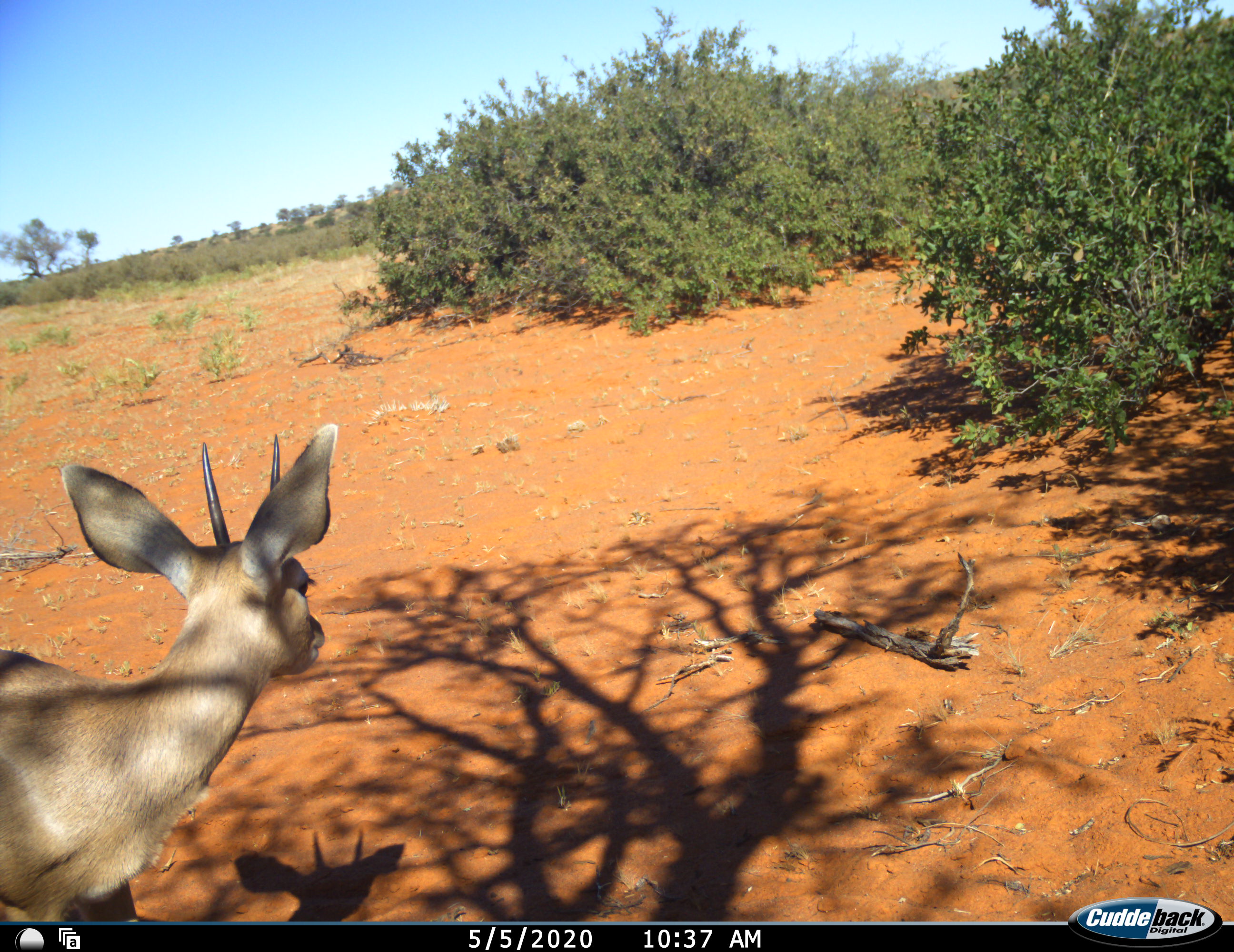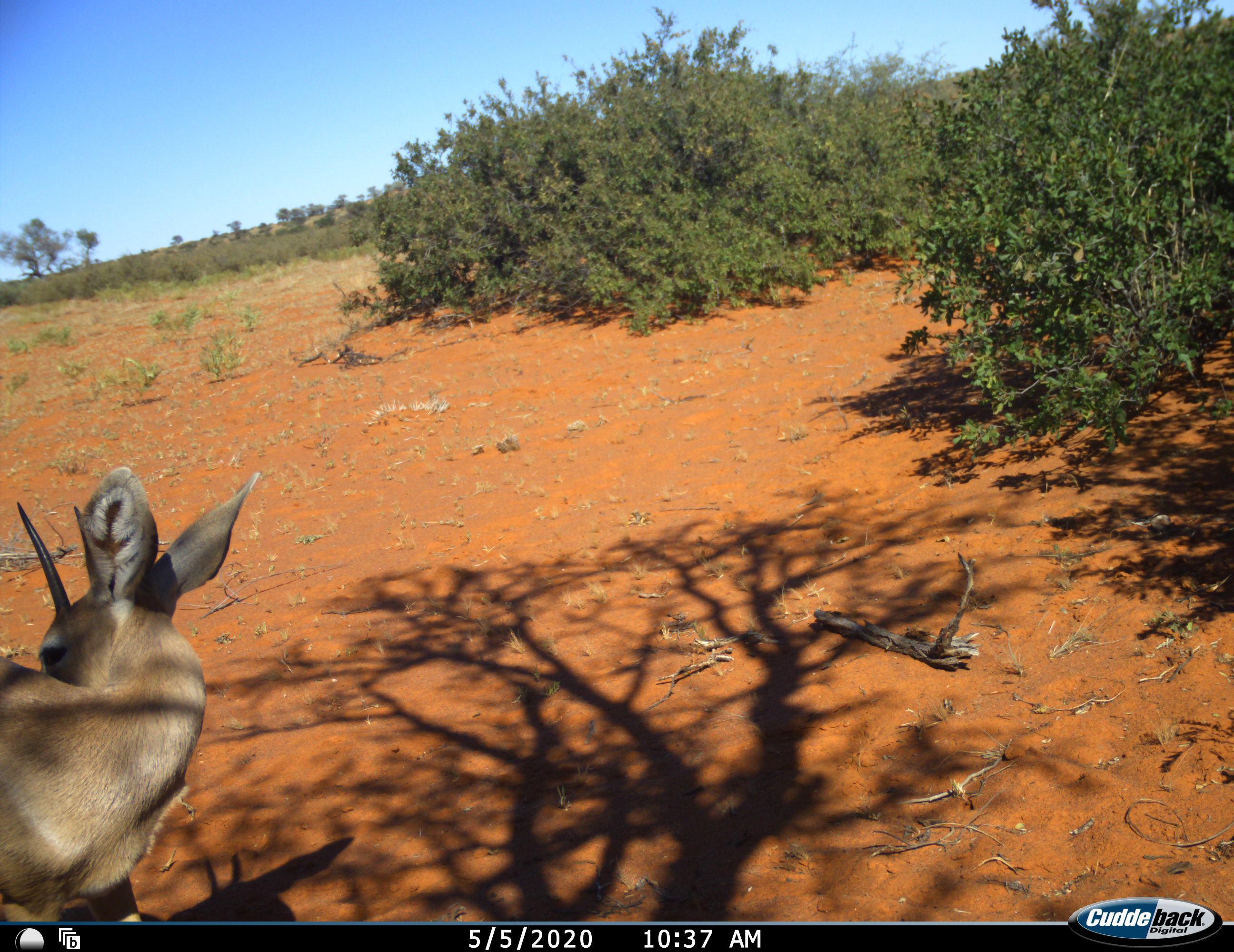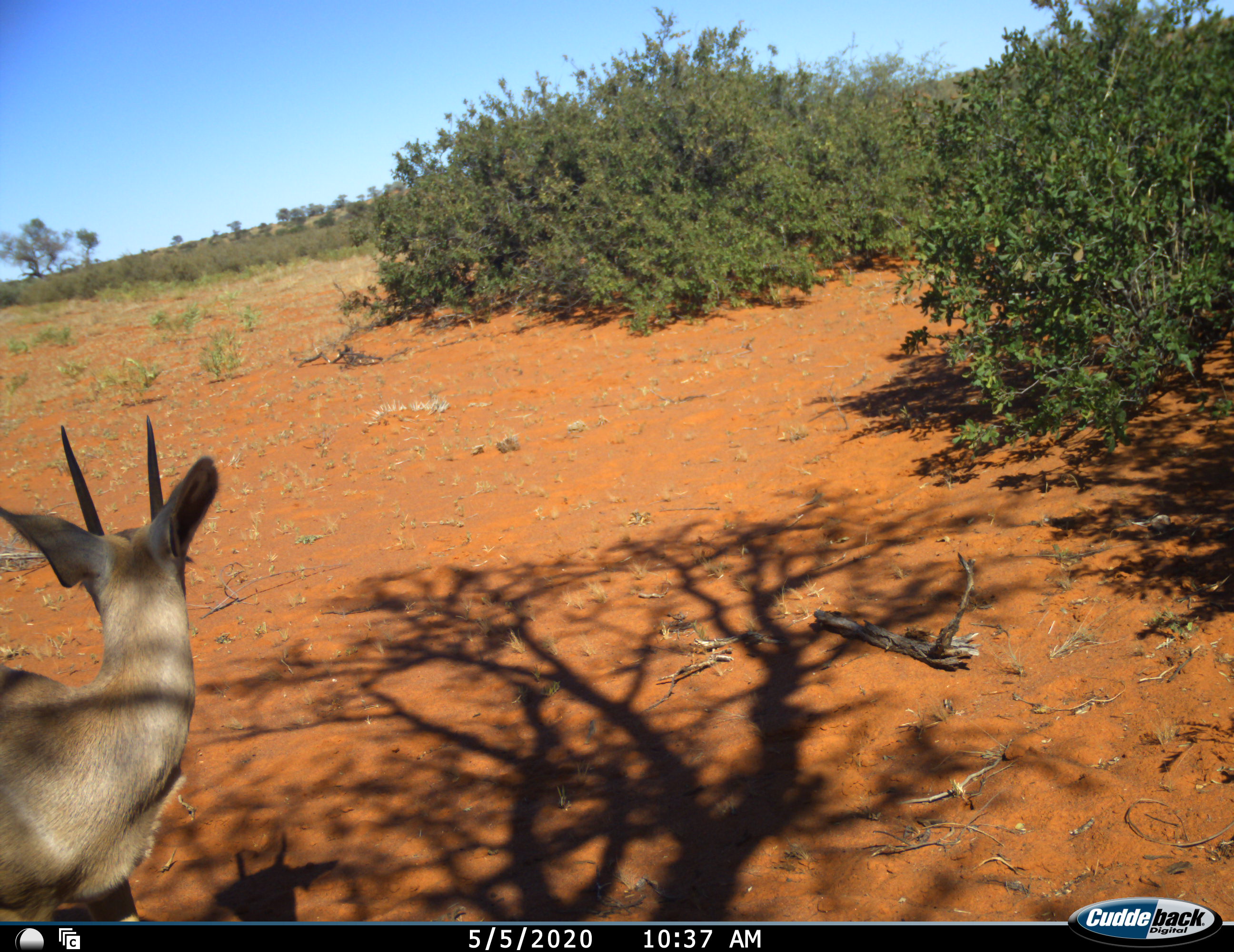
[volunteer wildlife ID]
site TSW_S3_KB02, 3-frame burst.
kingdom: Animalia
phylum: Chordata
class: Mammalia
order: Artiodactyla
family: Bovidae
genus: Raphicerus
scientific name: Raphicerus campestris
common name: steenbok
Steenbok (Raphicerus campestris), count 1. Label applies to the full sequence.